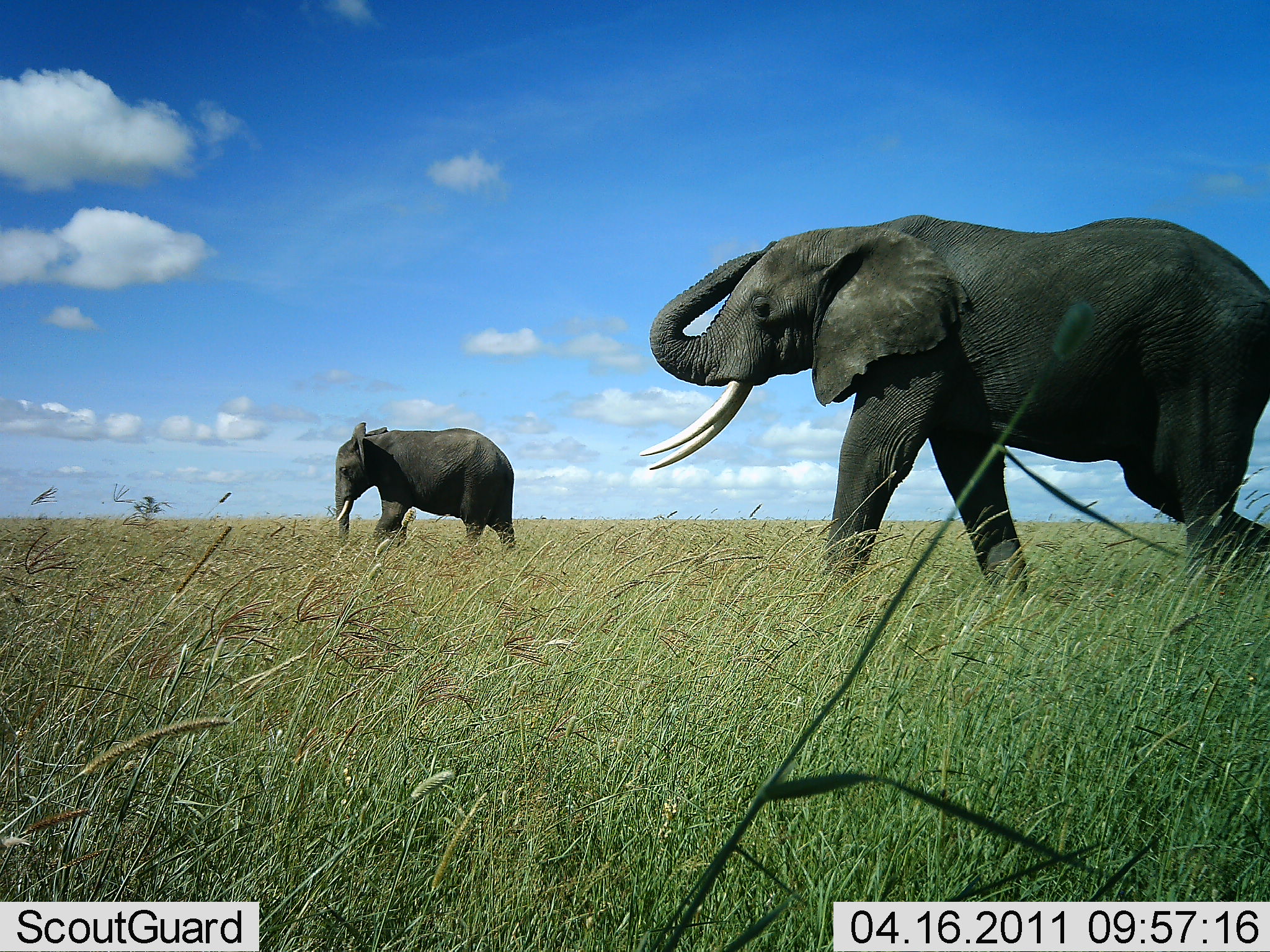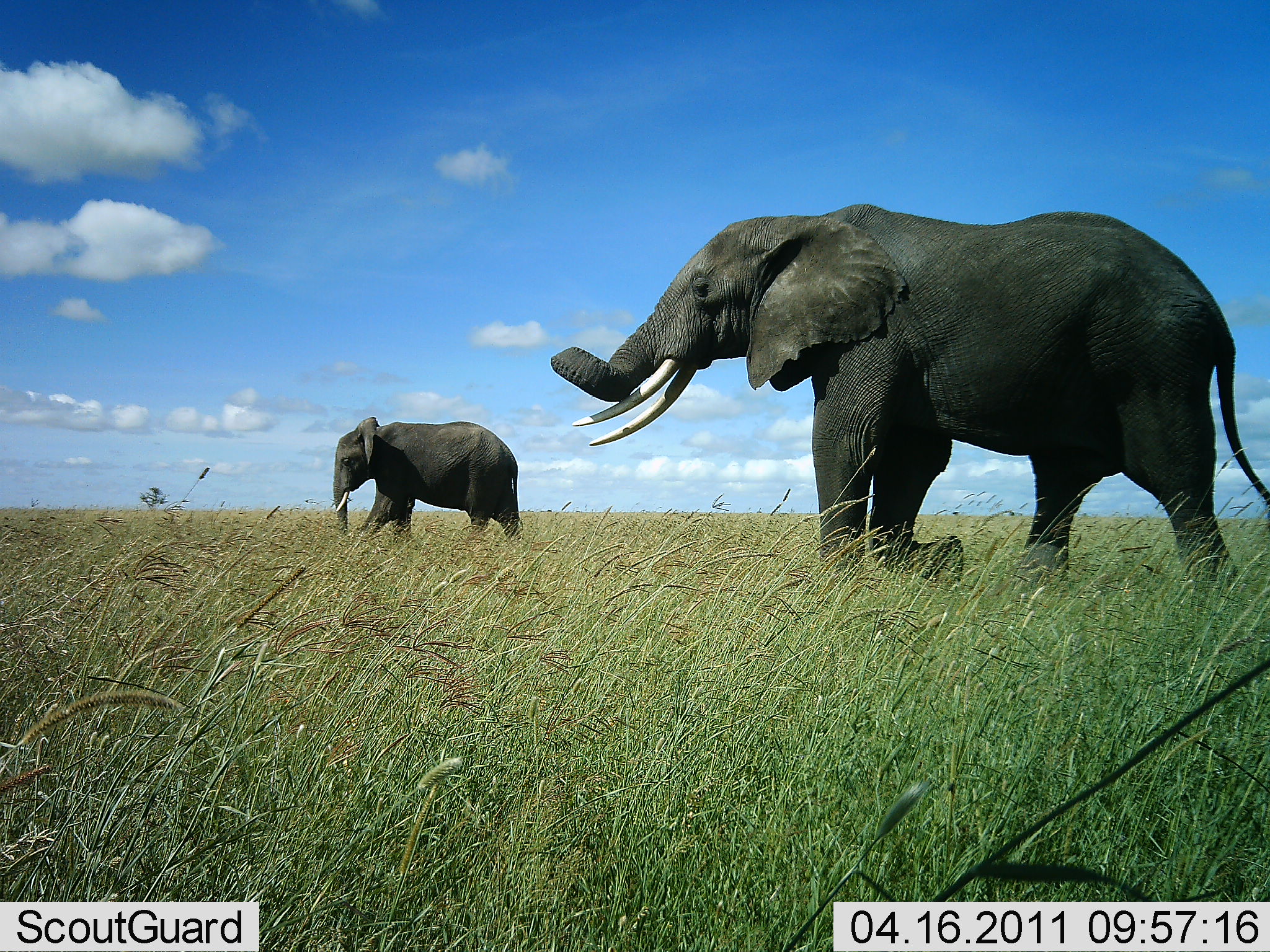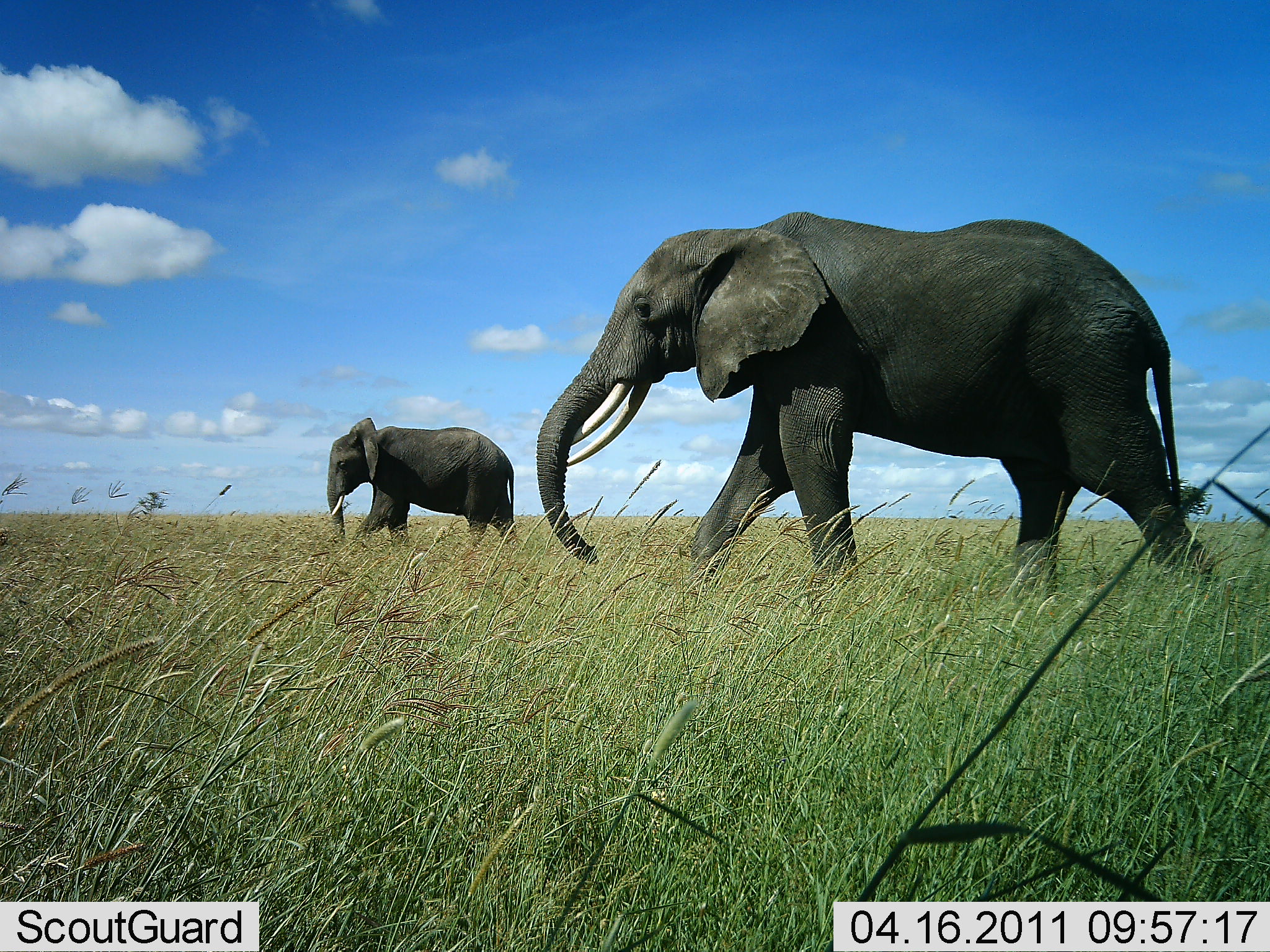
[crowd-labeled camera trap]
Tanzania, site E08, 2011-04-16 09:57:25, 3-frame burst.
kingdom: Animalia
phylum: Chordata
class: Mammalia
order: Proboscidea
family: Elephantidae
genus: Loxodonta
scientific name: Loxodonta africana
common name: african bush elephant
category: elephant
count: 2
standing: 17%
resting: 0%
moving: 100%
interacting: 0%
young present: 0%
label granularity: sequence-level